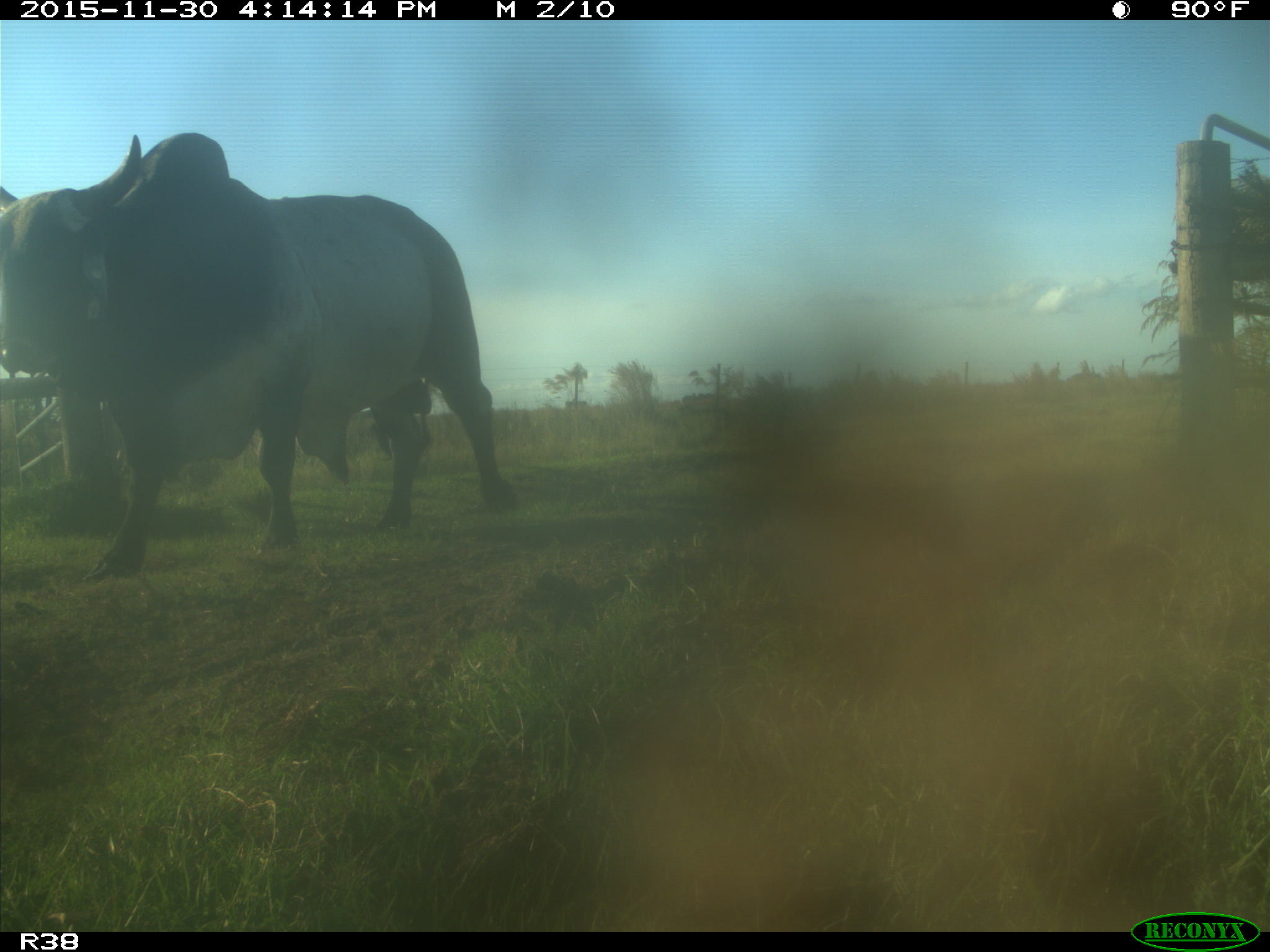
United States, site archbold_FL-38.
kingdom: Animalia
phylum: Chordata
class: Mammalia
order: Artiodactyla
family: Bovidae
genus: Bos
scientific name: Bos taurus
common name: domestic cow